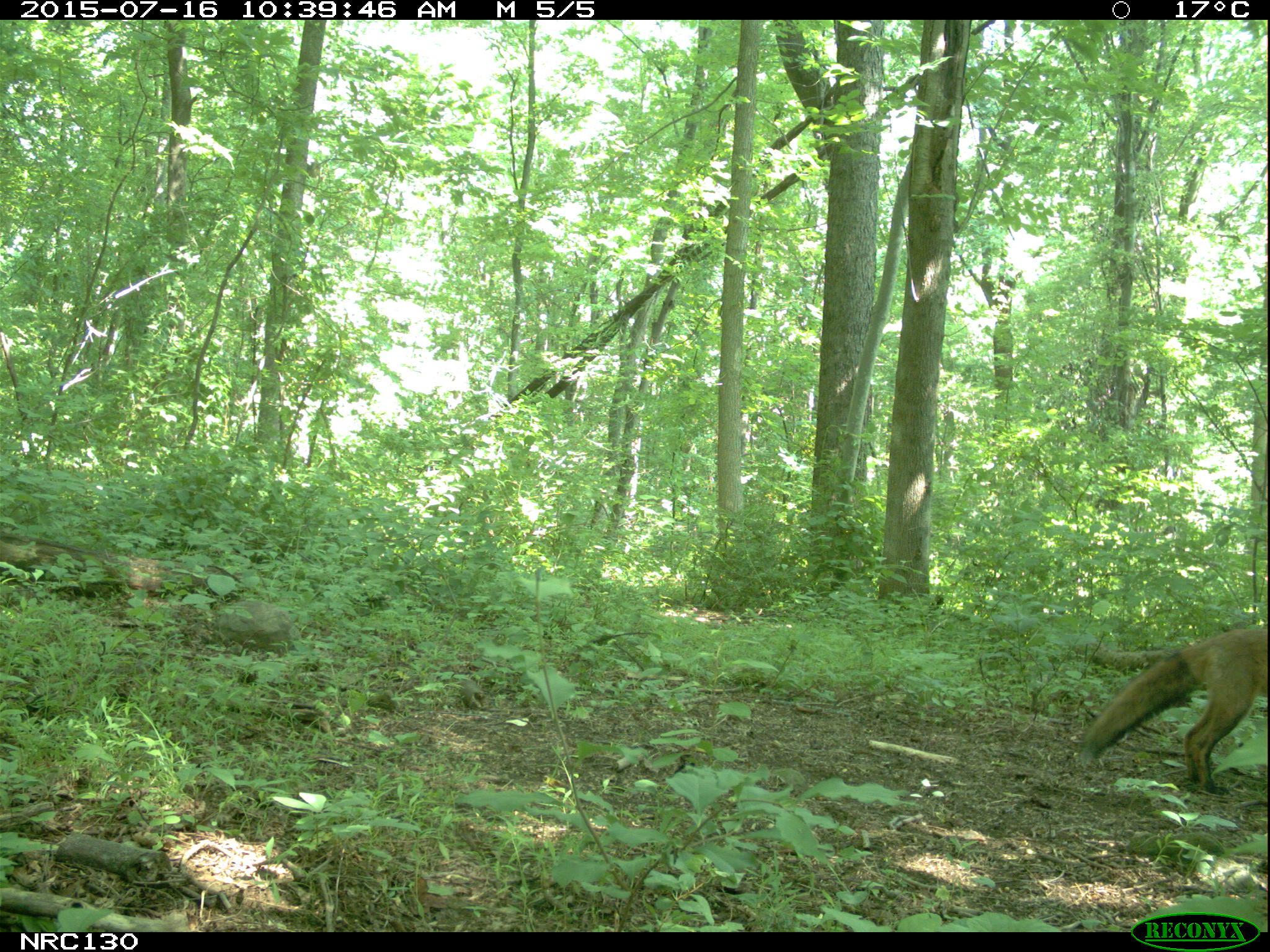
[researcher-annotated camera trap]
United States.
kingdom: Animalia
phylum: Chordata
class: Mammalia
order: Carnivora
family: Canidae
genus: Vulpes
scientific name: Vulpes vulpes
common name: red fox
Red Fox (Vulpes vulpes).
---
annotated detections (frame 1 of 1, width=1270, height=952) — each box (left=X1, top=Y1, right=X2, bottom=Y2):
Red Fox: (left=1076, top=606, right=1269, bottom=802)